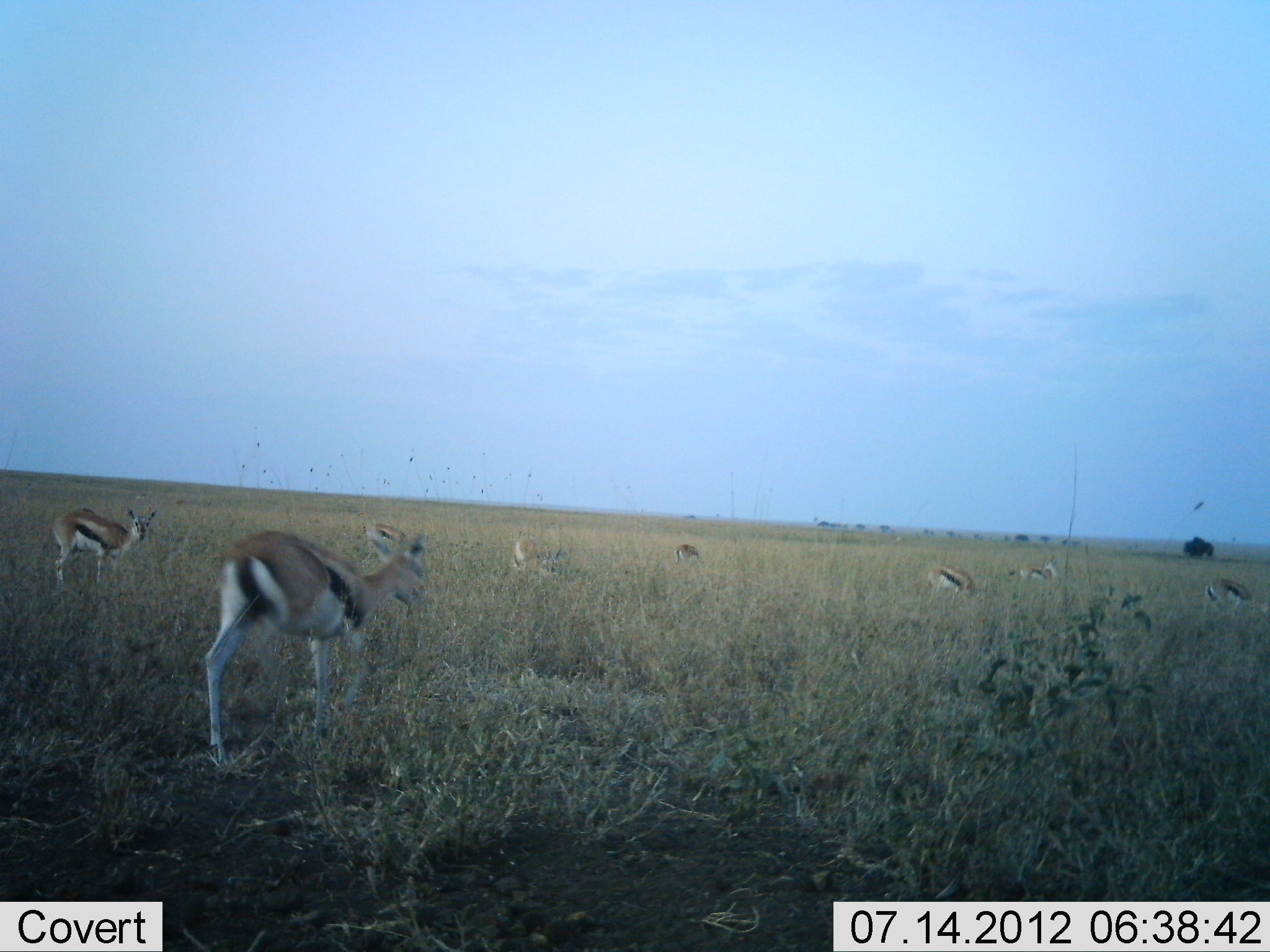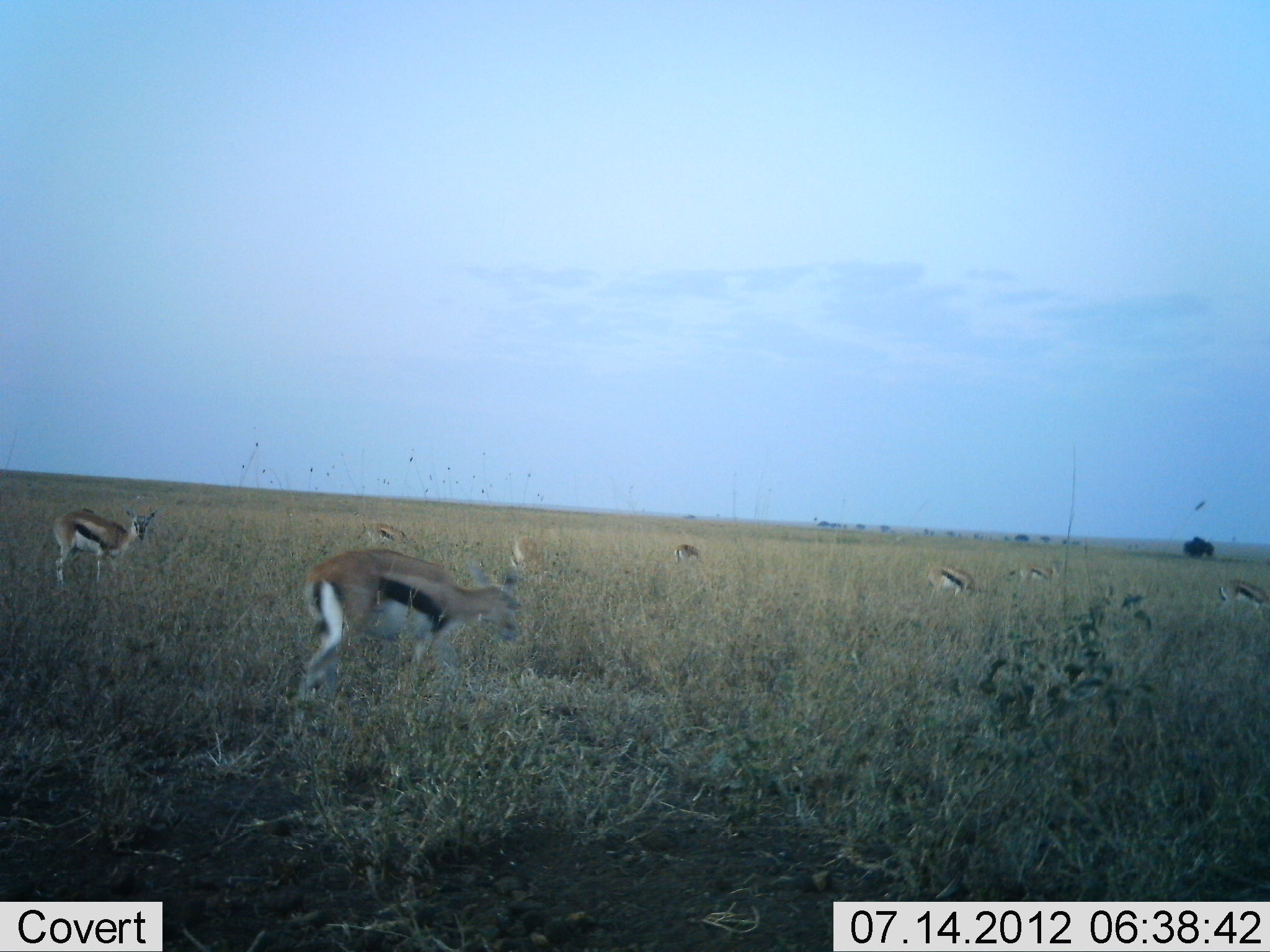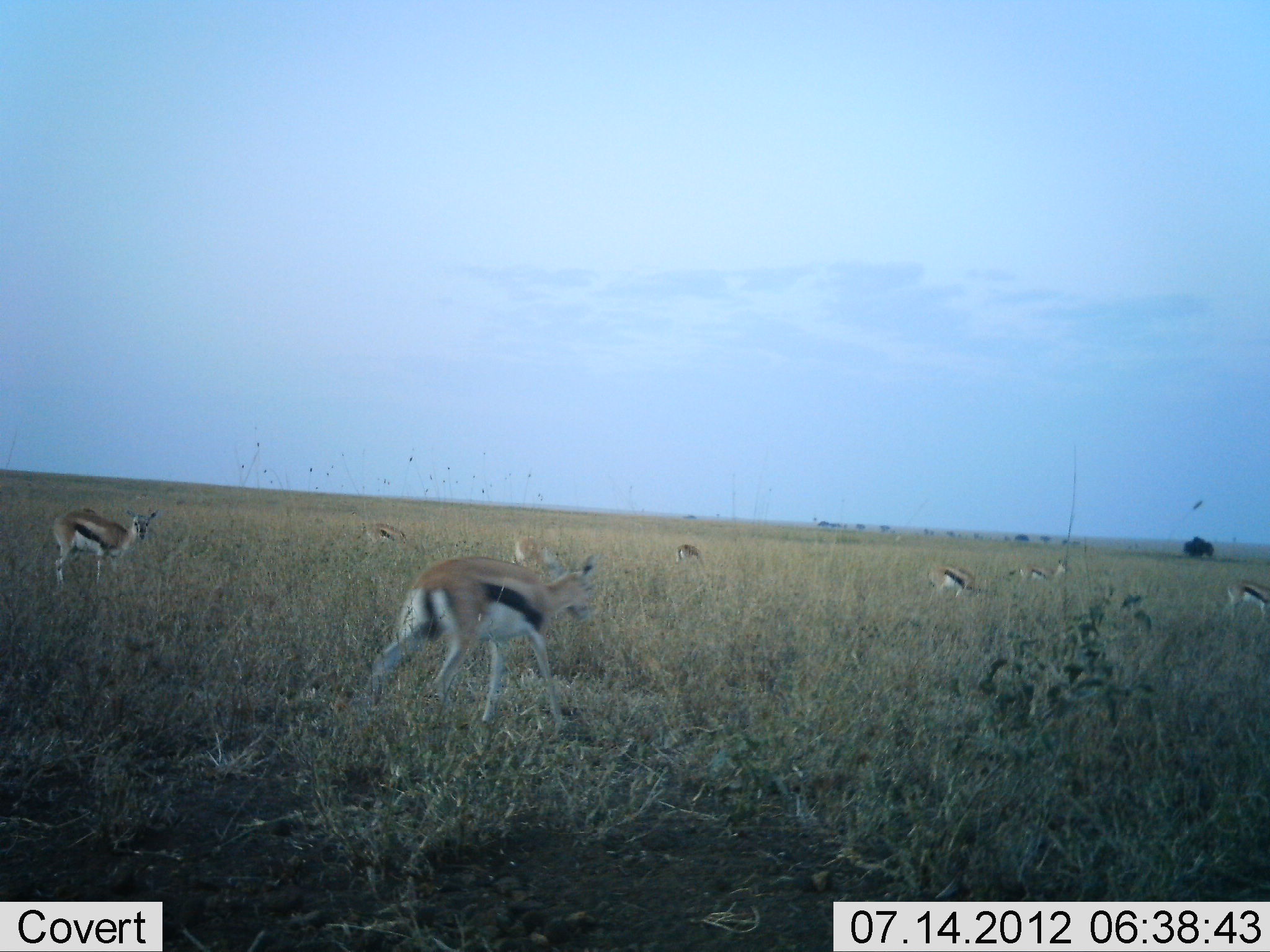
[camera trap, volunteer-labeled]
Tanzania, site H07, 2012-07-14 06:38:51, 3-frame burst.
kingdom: Animalia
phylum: Chordata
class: Mammalia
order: Artiodactyla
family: Bovidae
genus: Eudorcas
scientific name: Eudorcas thomsonii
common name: thomson's gazelle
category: gazellethomsons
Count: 8.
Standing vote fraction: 27%.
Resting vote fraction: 0%.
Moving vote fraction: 45%.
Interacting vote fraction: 0%.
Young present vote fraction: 0%.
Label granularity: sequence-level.